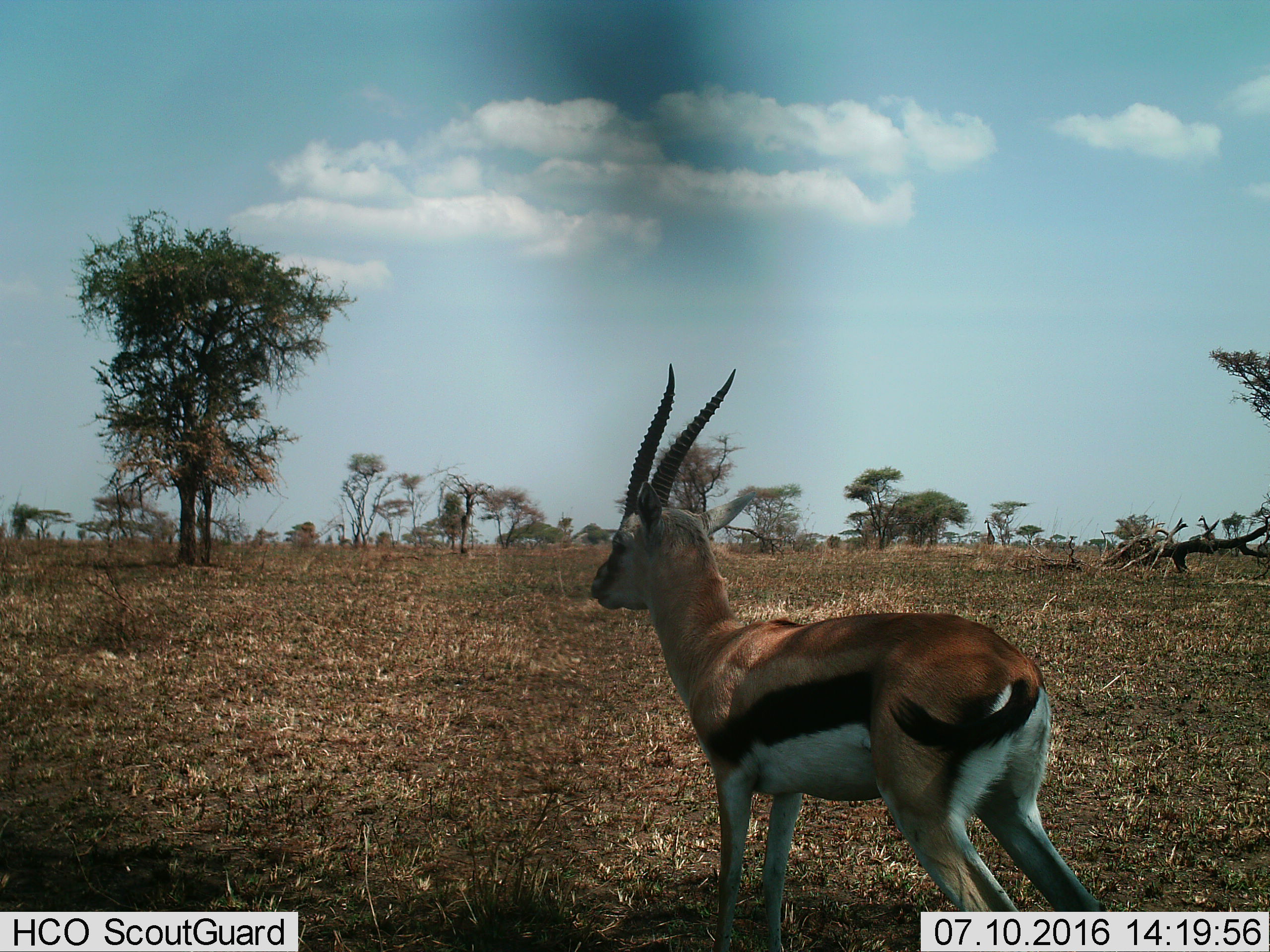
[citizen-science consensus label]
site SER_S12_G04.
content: unidentified animal